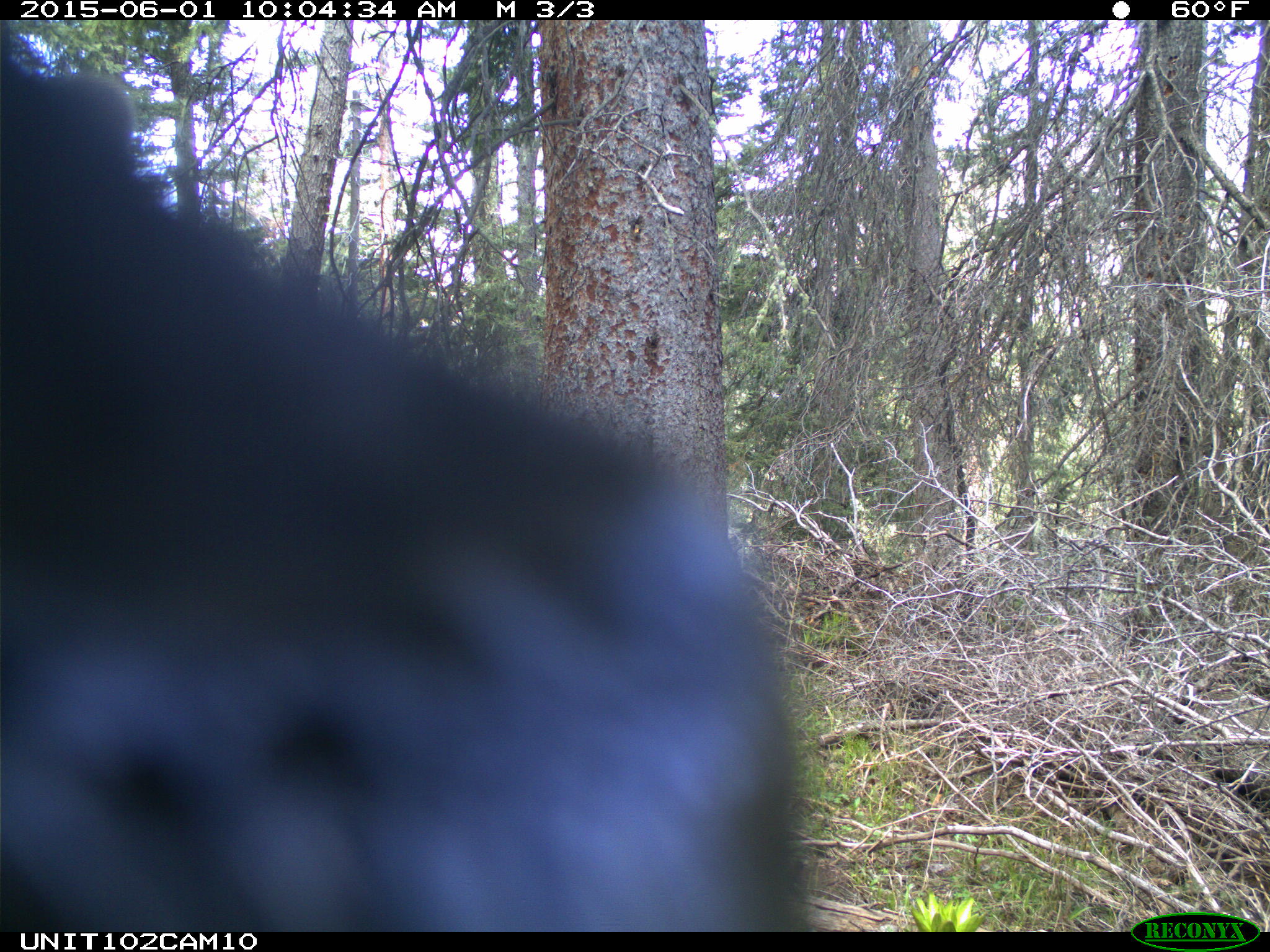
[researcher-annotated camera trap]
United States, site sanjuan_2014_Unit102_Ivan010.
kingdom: Animalia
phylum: Chordata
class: Mammalia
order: Artiodactyla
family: Cervidae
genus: Cervus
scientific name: Cervus elaphus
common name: red deer